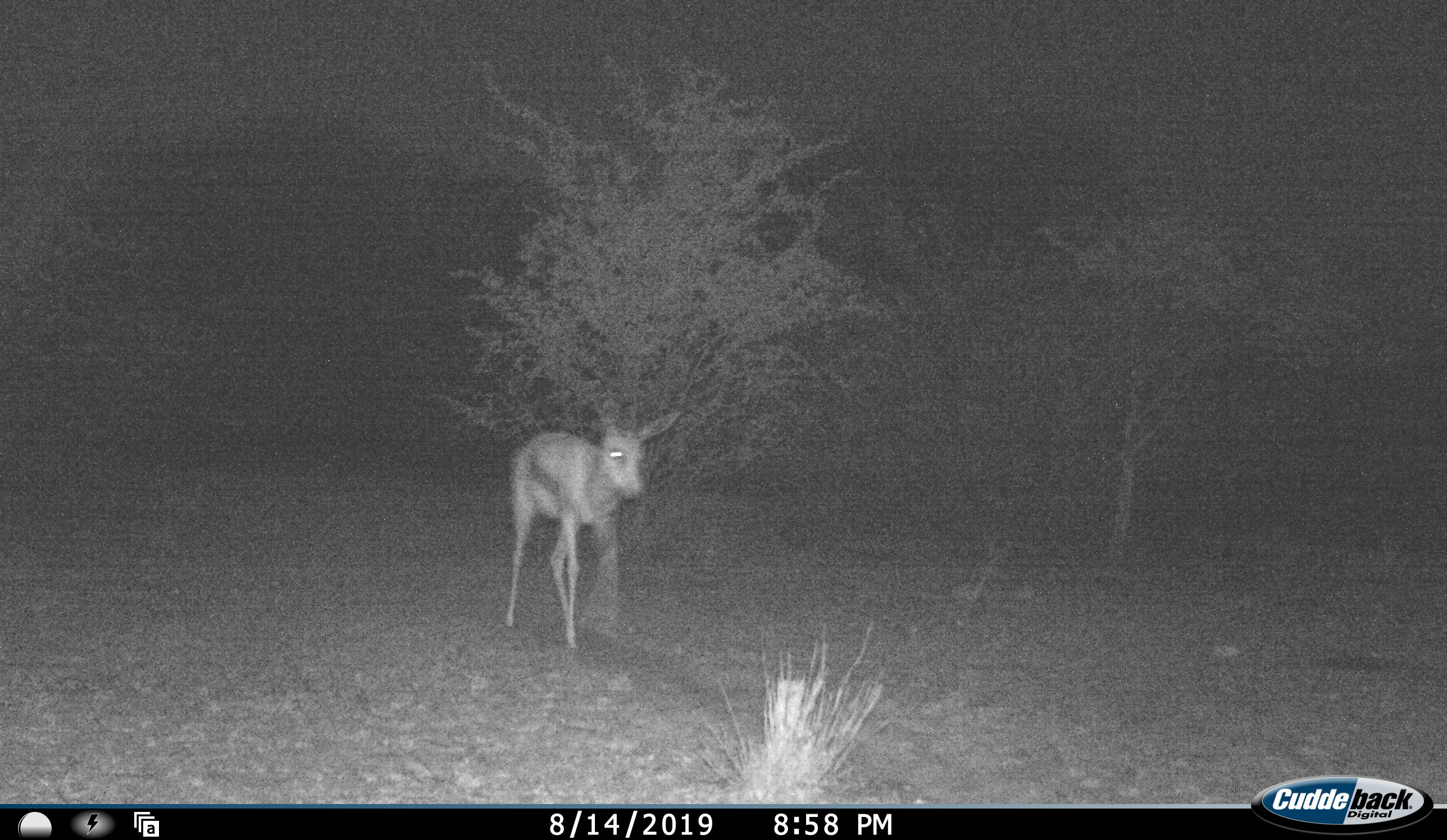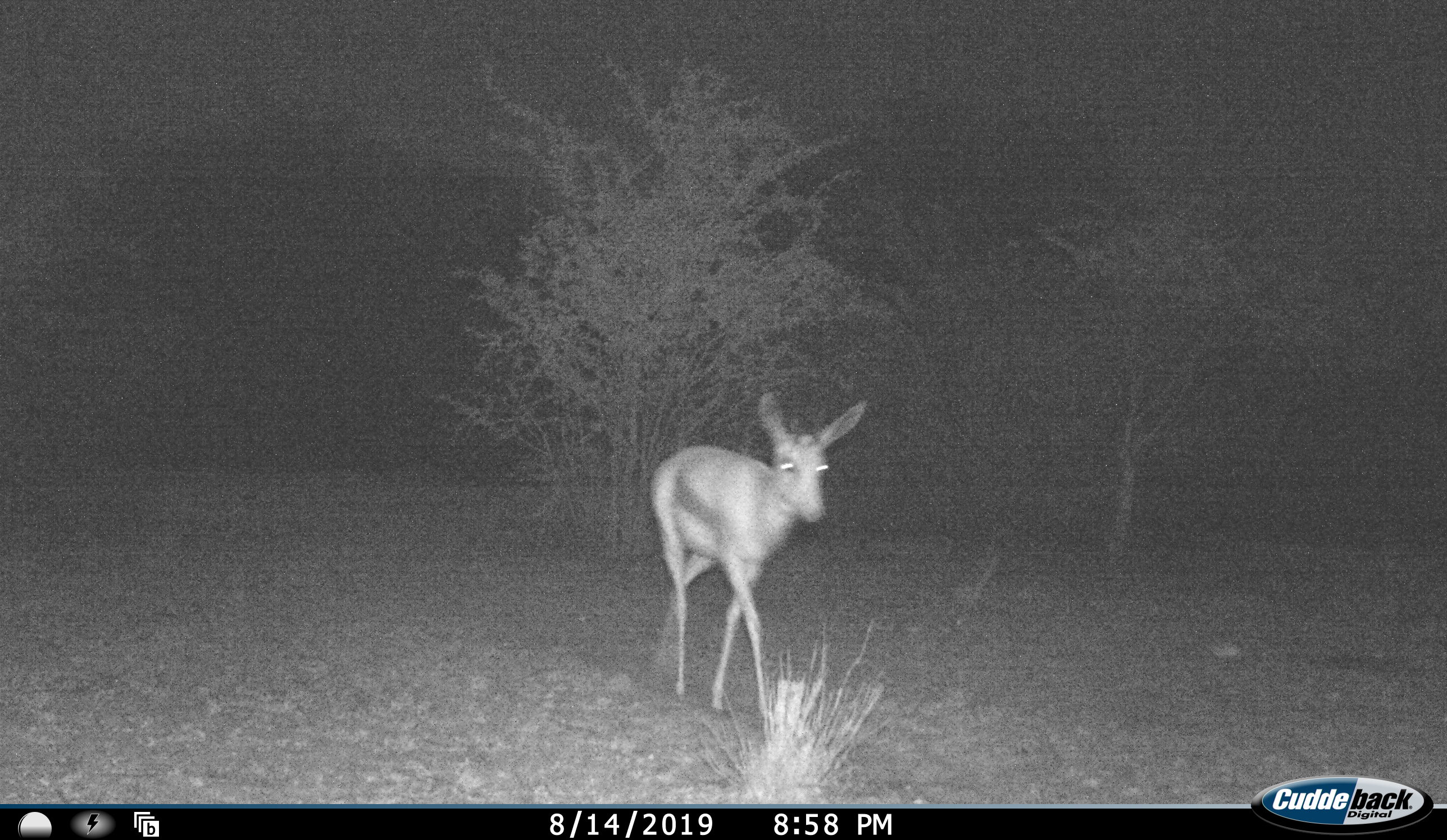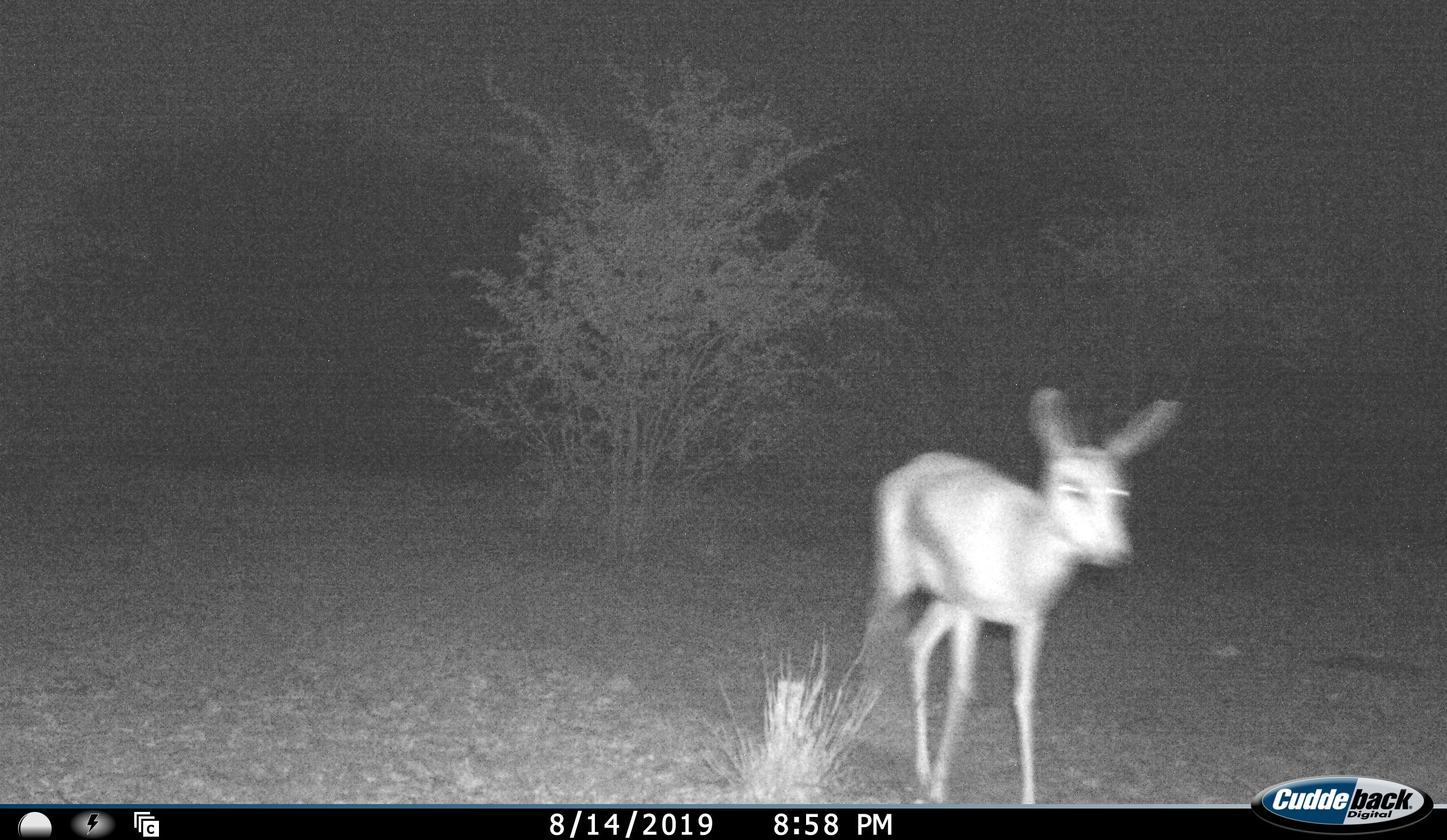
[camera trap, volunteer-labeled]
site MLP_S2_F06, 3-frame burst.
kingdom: Animalia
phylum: Chordata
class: Mammalia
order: Artiodactyla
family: Bovidae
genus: Antidorcas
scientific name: Antidorcas marsupialis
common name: springbok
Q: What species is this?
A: Springbok (Antidorcas marsupialis).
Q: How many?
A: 1.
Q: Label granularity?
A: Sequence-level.